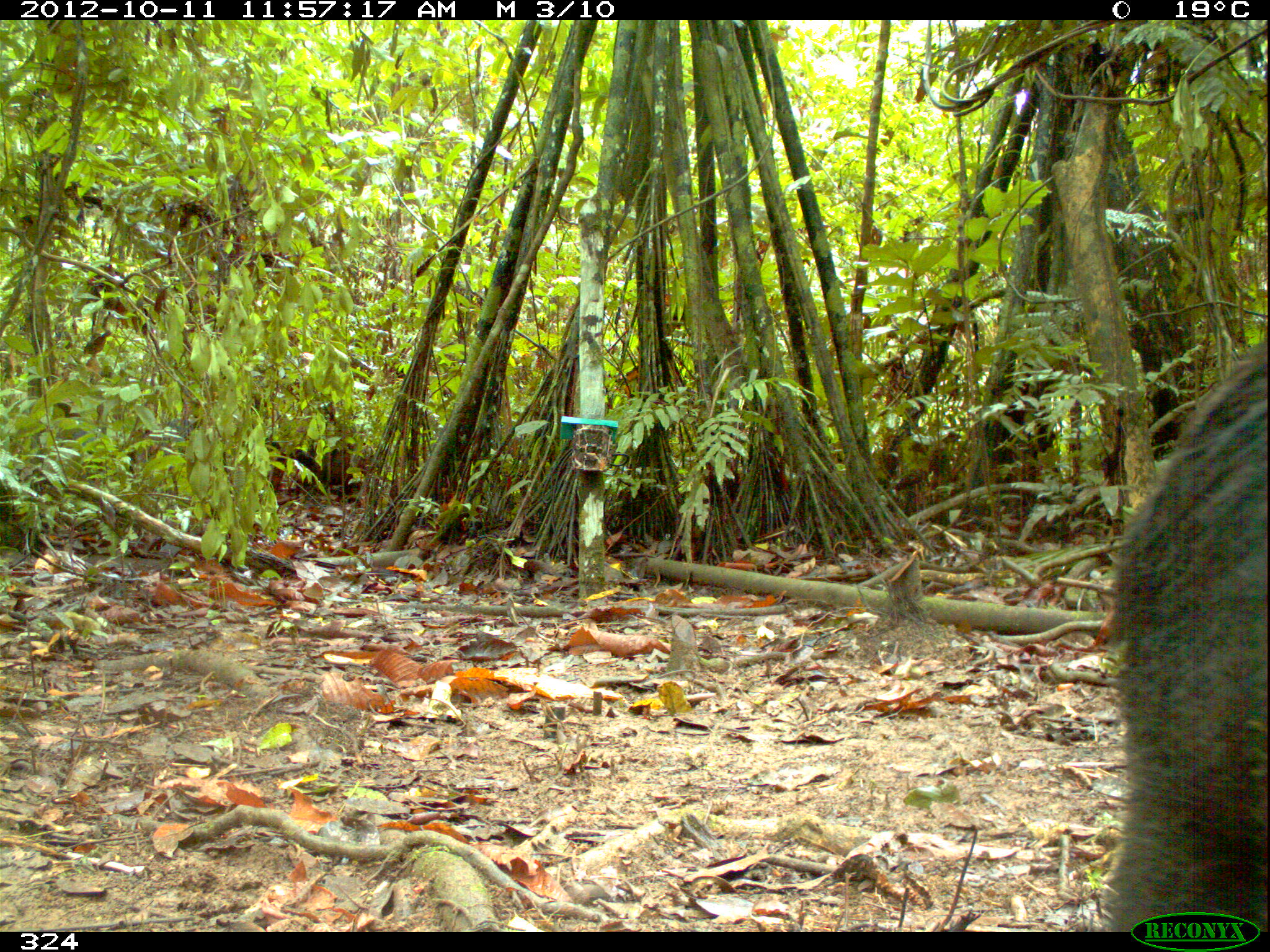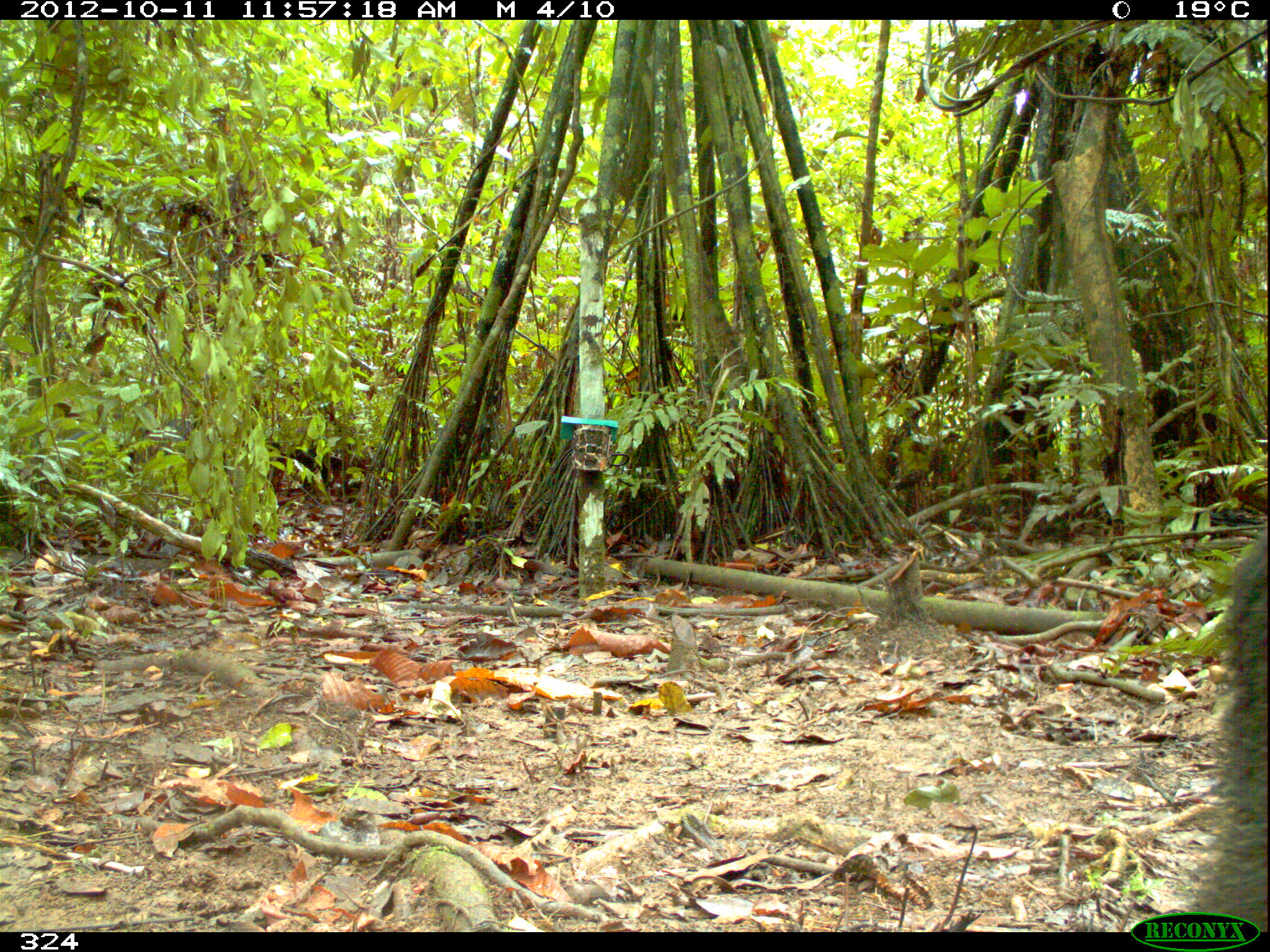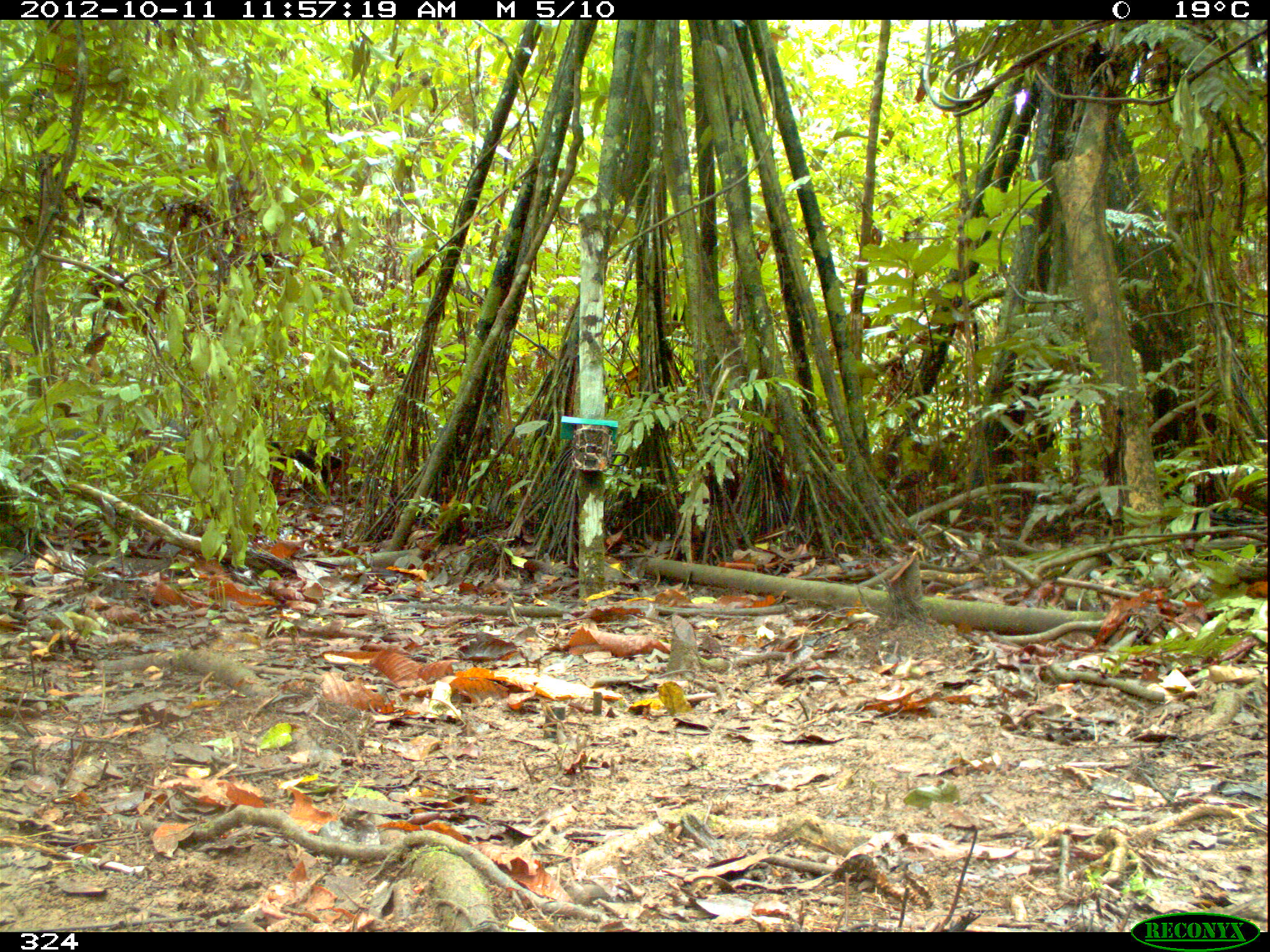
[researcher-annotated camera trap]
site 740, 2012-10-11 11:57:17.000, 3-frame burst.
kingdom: Animalia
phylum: Chordata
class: Mammalia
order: Artiodactyla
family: Tayassuidae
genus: Tayassu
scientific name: Tayassu pecari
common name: white-lipped peccary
Tayassu pecari (white-lipped peccary).